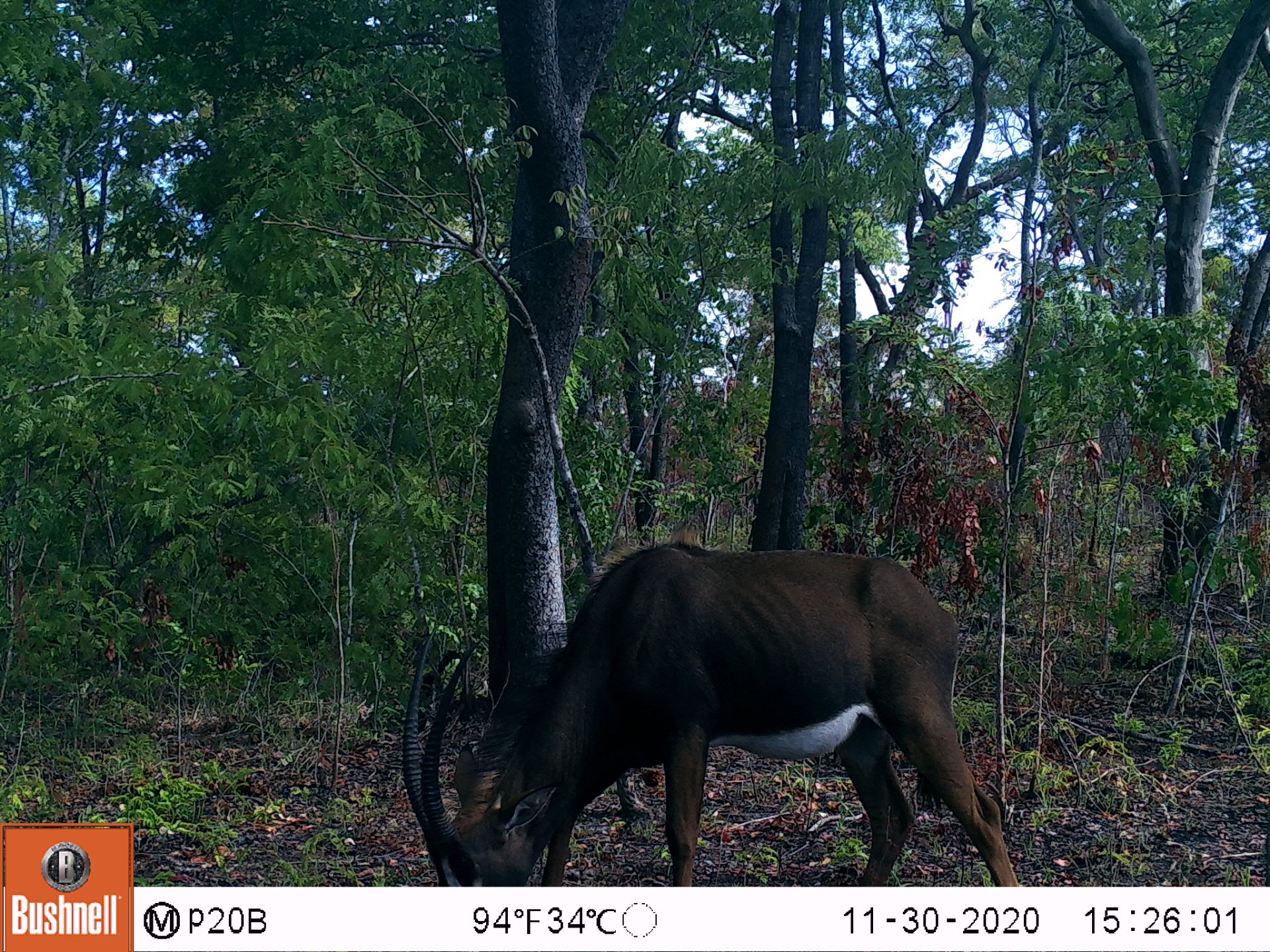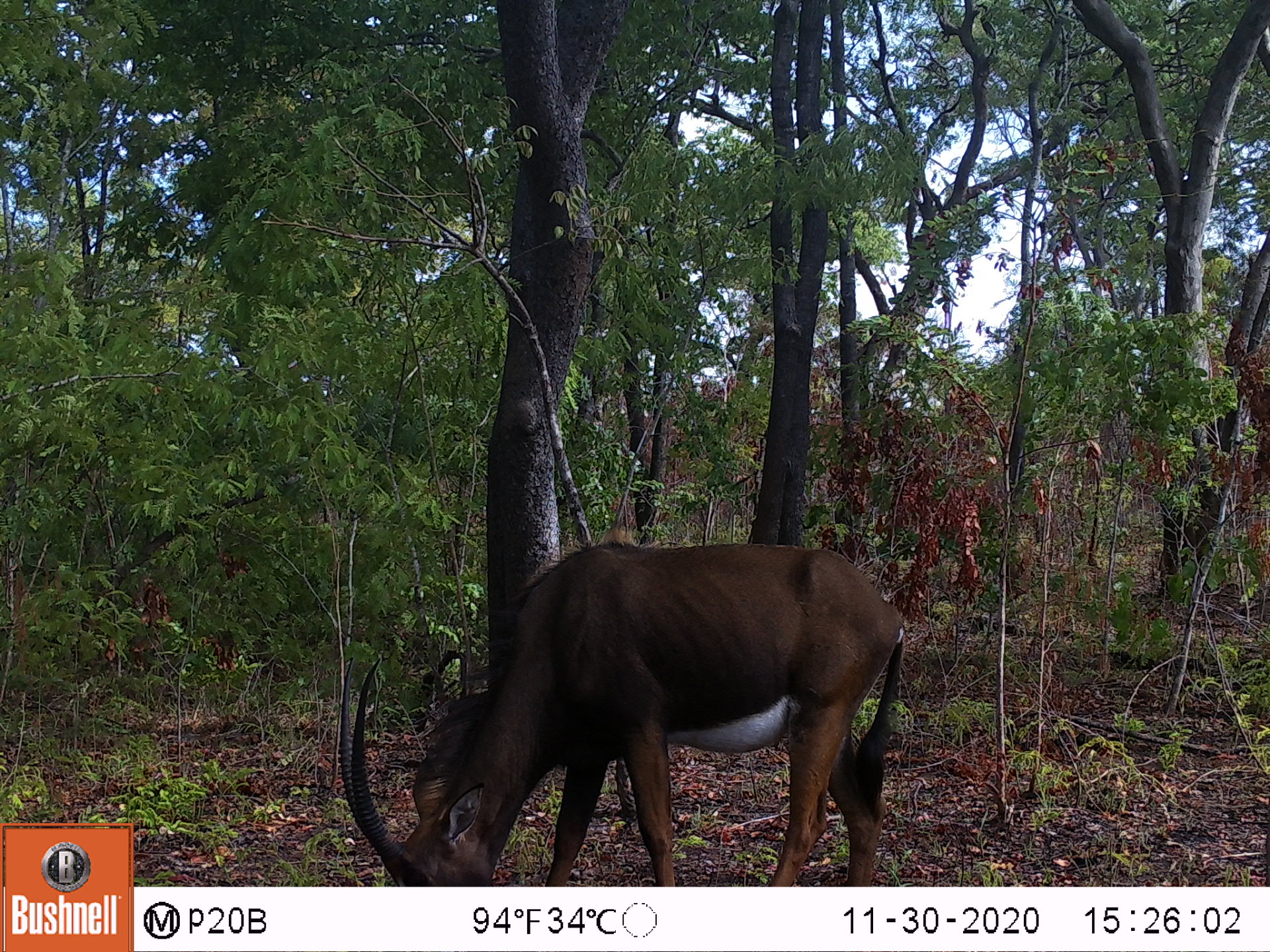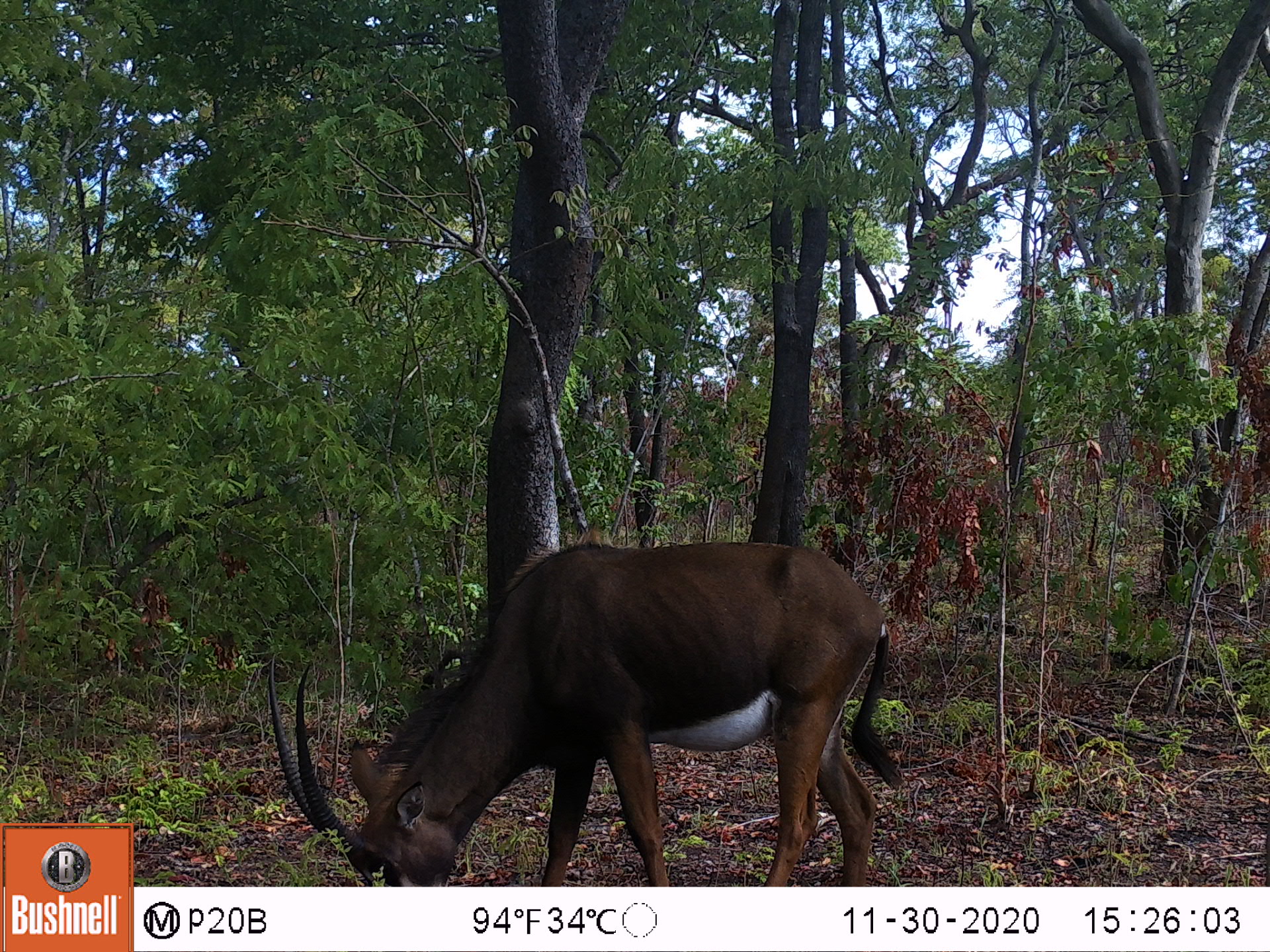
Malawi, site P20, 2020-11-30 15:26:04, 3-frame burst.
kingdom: Animalia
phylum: Chordata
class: Mammalia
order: Artiodactyla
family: Bovidae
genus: Hippotragus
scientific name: Hippotragus niger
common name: sable antelope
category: sable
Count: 1.